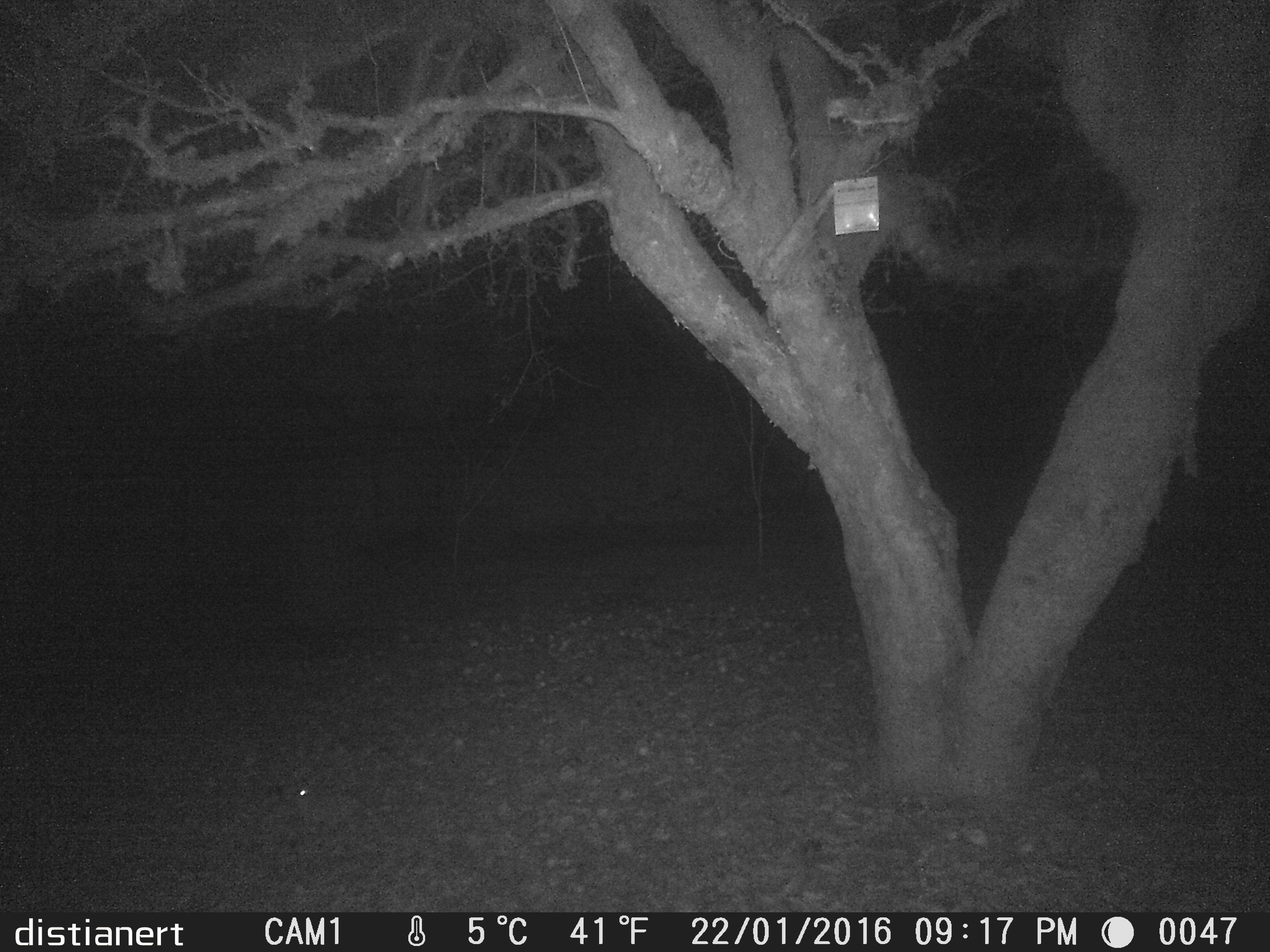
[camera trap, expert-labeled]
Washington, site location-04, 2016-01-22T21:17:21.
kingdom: Animalia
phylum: Chordata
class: Mammalia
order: Lagomorpha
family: Leporidae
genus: Sylvilagus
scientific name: Sylvilagus floridanus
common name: eastern cottontail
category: rabbit